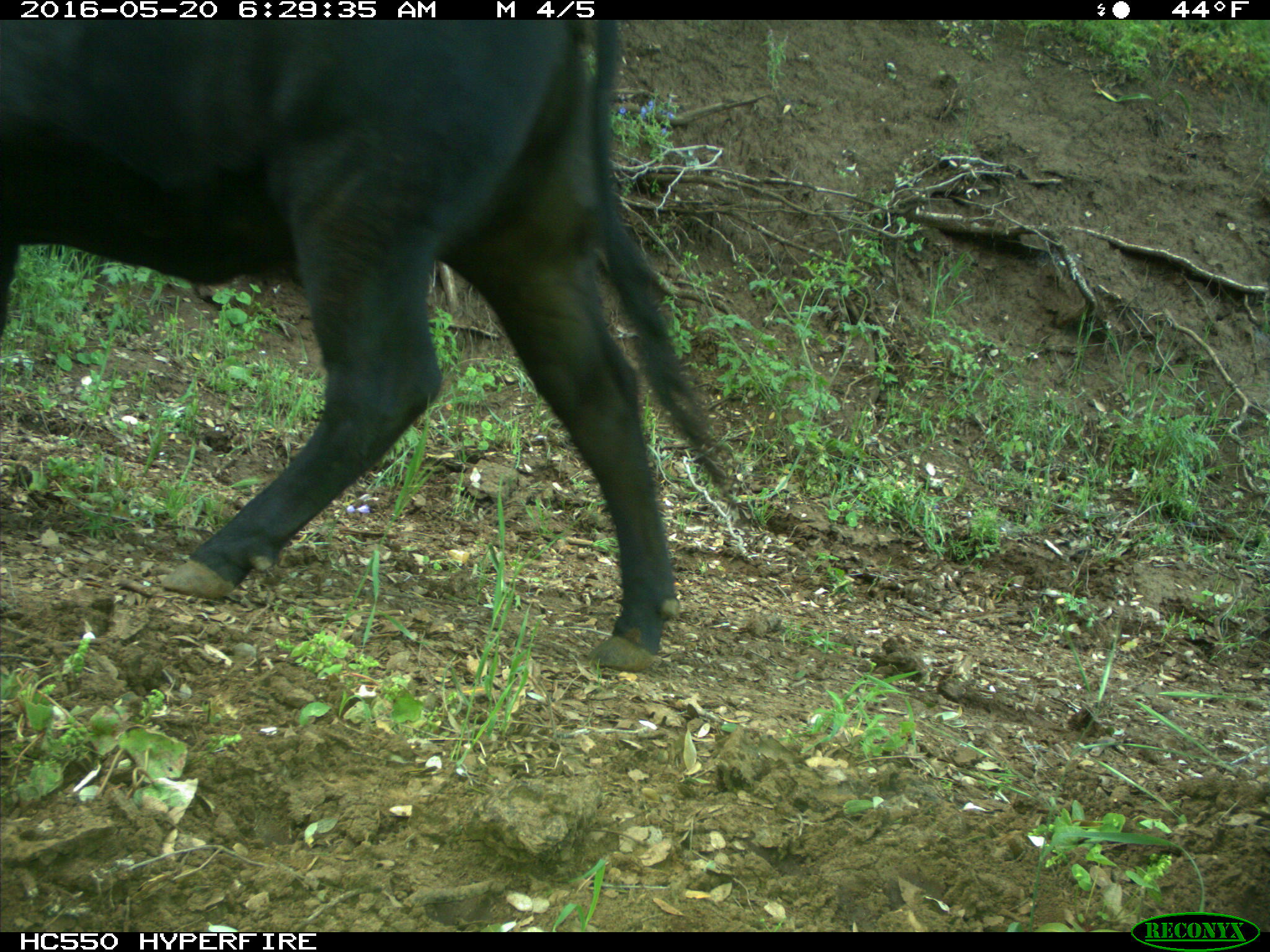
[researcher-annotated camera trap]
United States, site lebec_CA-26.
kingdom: Animalia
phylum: Chordata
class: Mammalia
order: Artiodactyla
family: Bovidae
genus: Bos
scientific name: Bos taurus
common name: domestic cow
Bos taurus (domestic cow).